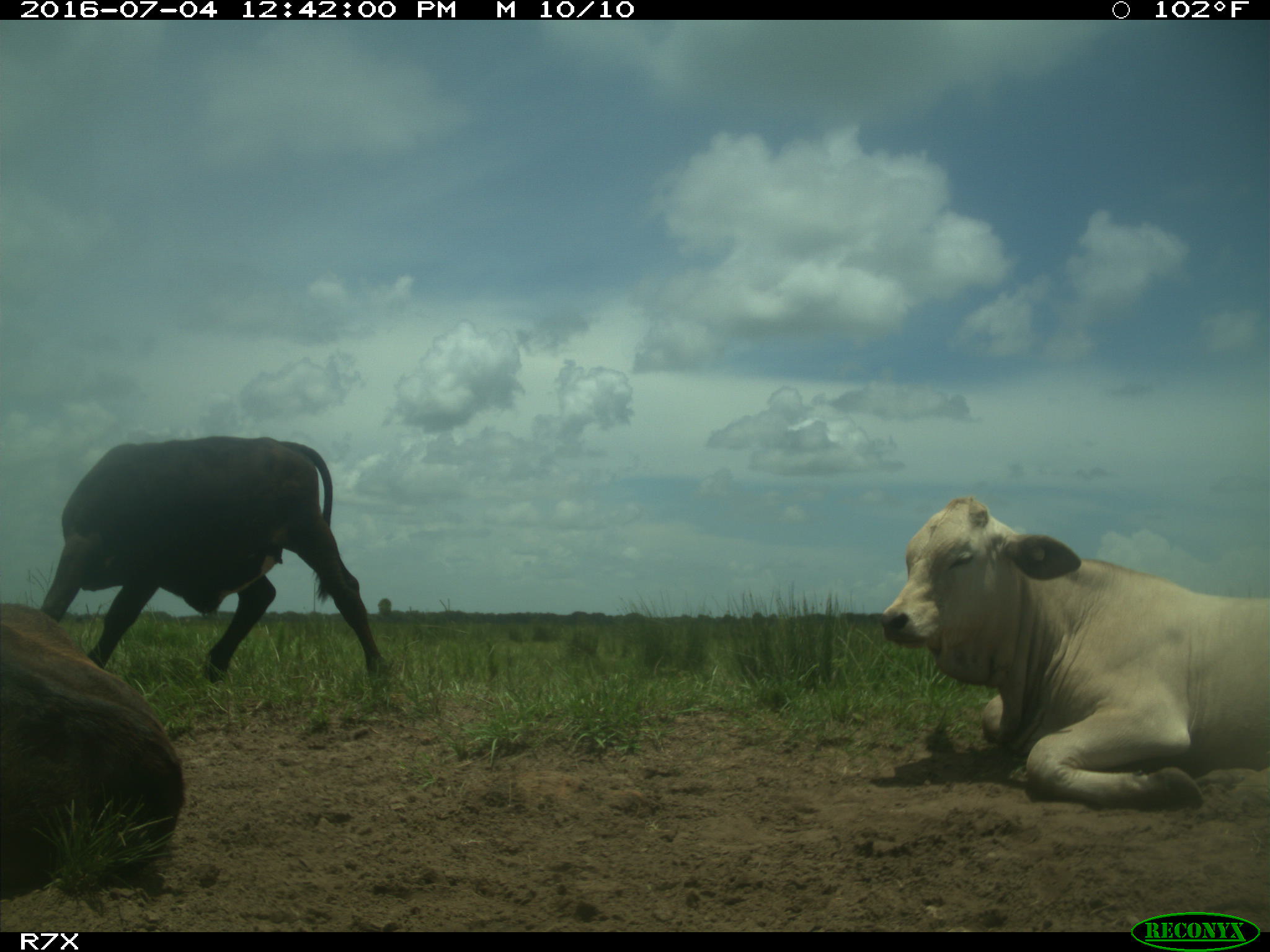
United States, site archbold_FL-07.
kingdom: Animalia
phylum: Chordata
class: Mammalia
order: Artiodactyla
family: Bovidae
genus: Bos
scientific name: Bos taurus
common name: domestic cow